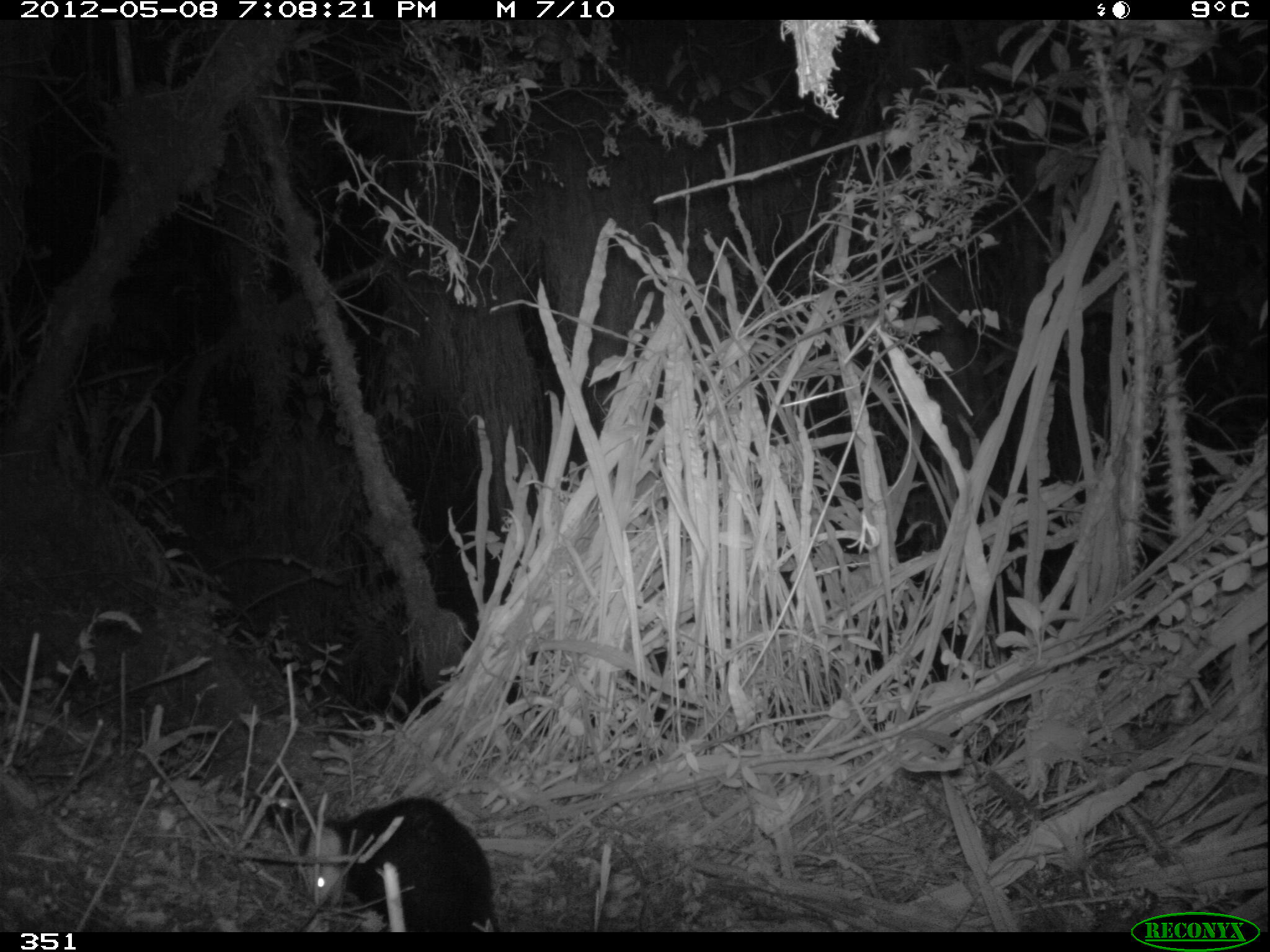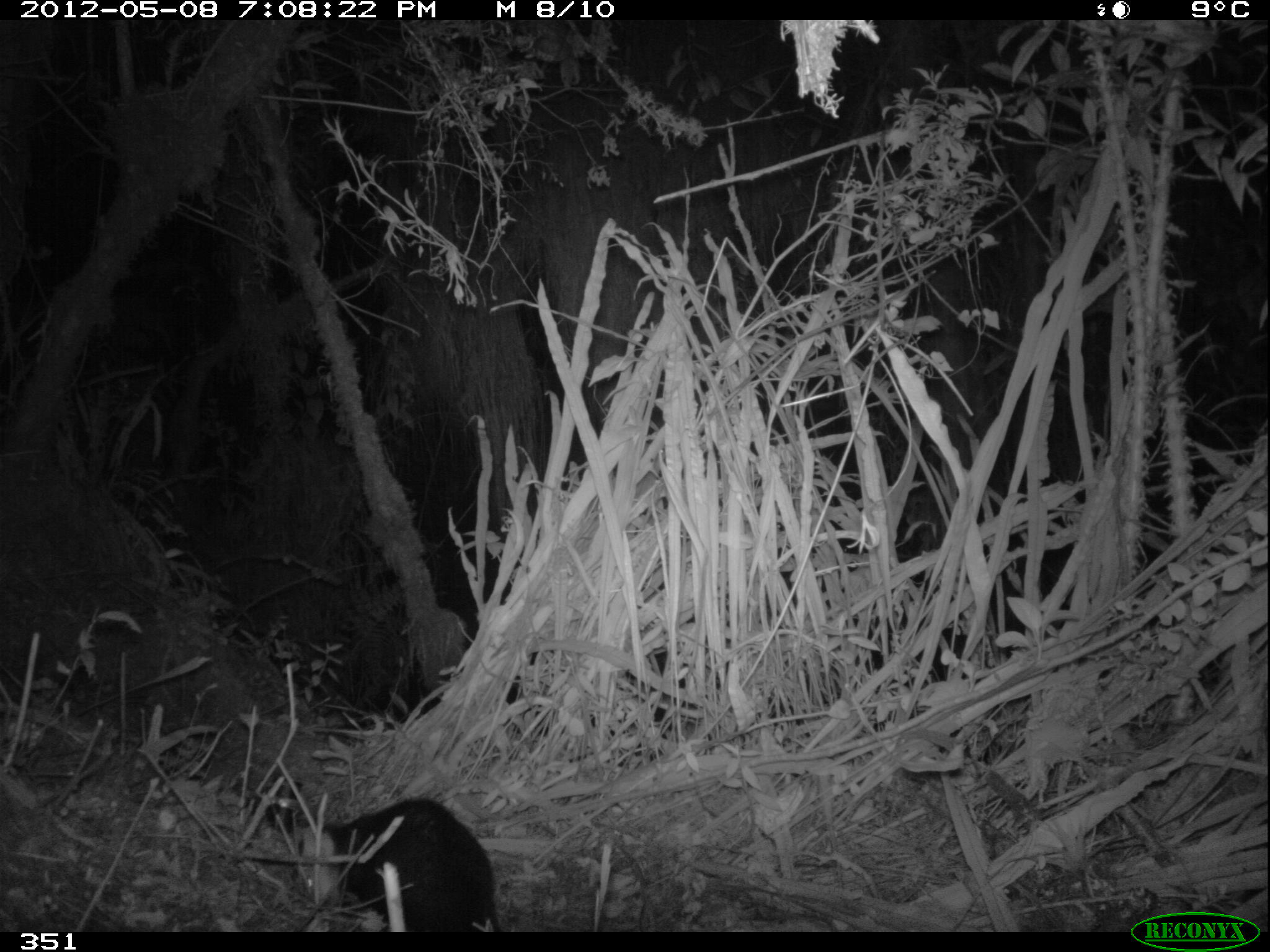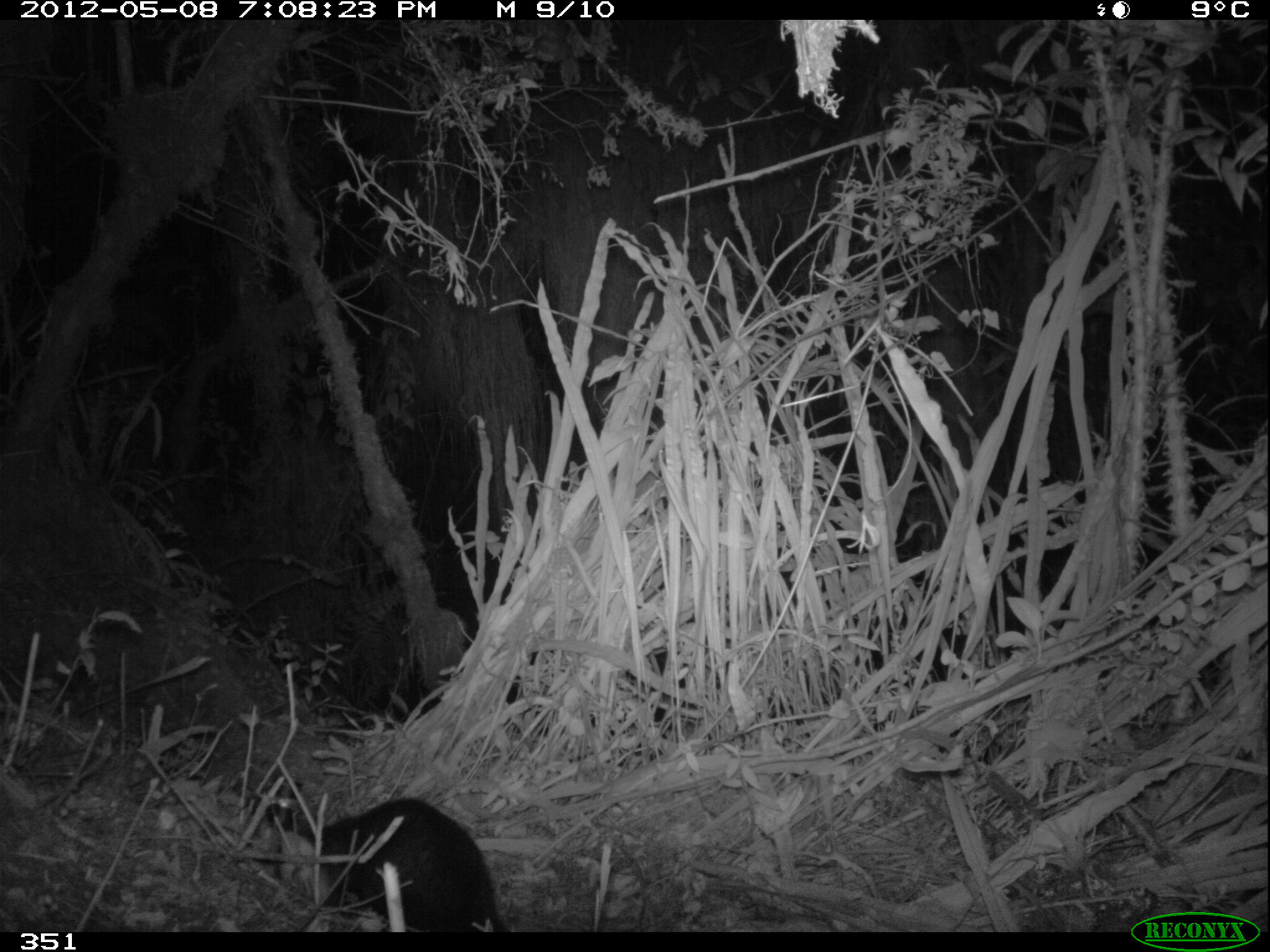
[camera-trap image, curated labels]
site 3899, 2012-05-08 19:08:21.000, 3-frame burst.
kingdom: Animalia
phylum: Chordata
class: Mammalia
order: Didelphimorphia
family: Didelphidae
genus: Didelphis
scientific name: Didelphis pernigra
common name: andean white-eared opossum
Didelphis pernigra (andean white-eared opossum).